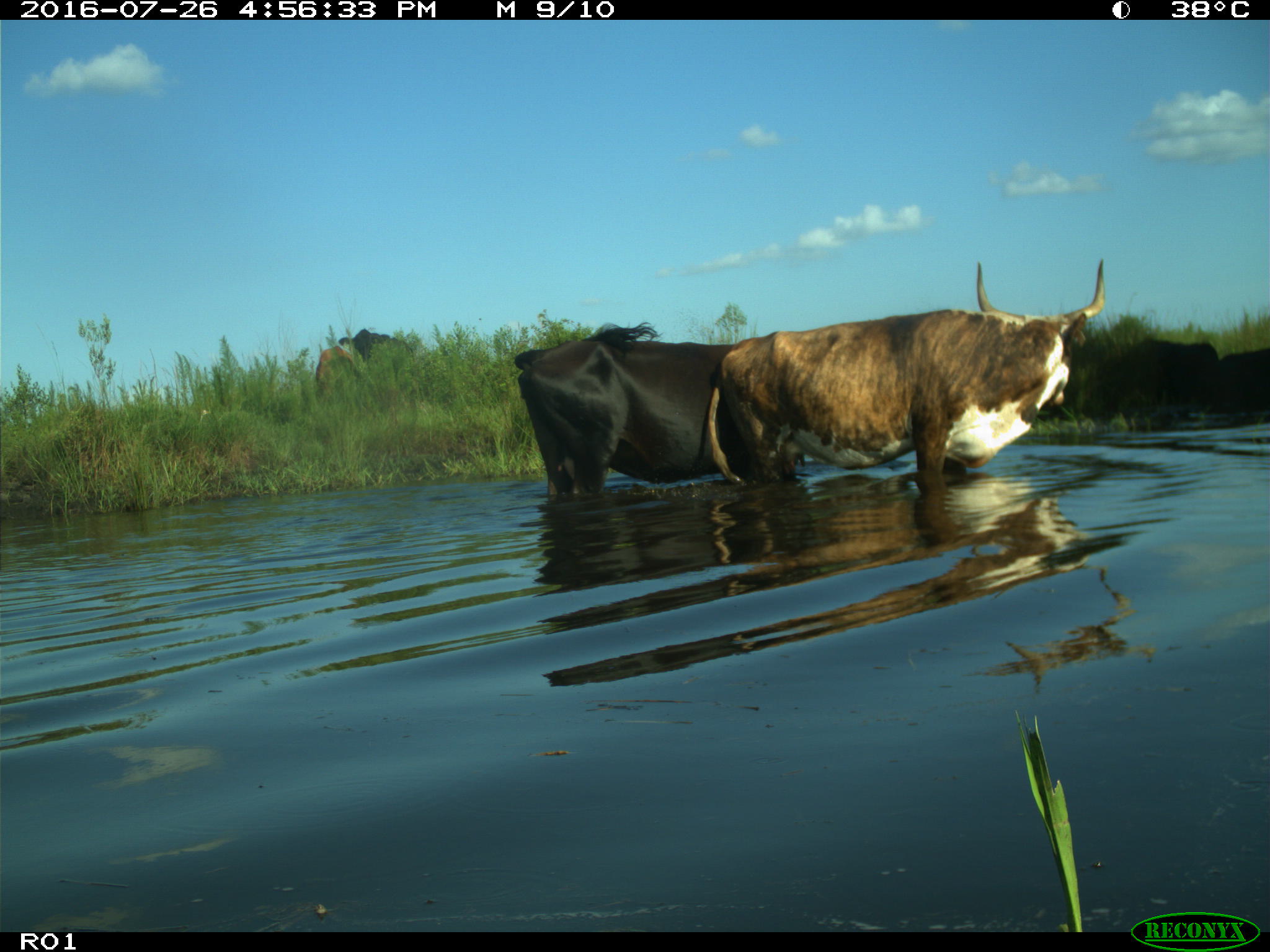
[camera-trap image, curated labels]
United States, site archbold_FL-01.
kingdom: Animalia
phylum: Chordata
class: Mammalia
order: Artiodactyla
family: Bovidae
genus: Bos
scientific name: Bos taurus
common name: domestic cow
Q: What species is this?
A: Bos taurus (domestic cow).